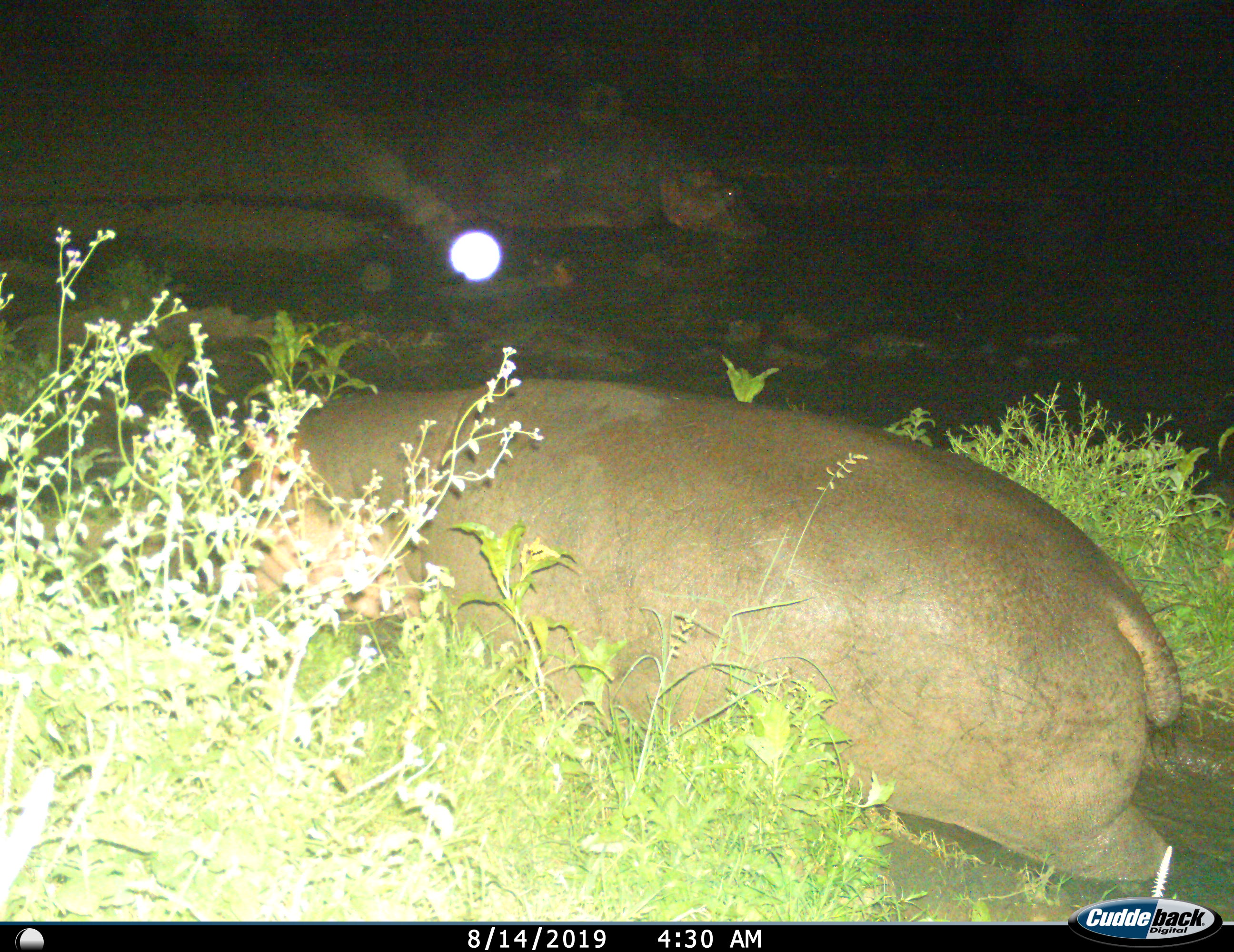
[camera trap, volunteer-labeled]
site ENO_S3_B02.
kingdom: Animalia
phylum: Chordata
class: Mammalia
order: Artiodactyla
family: Hippopotamidae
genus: Hippopotamus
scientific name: Hippopotamus amphibius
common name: hippopotamus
Hippopotamus (Hippopotamus amphibius), count 2. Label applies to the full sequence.